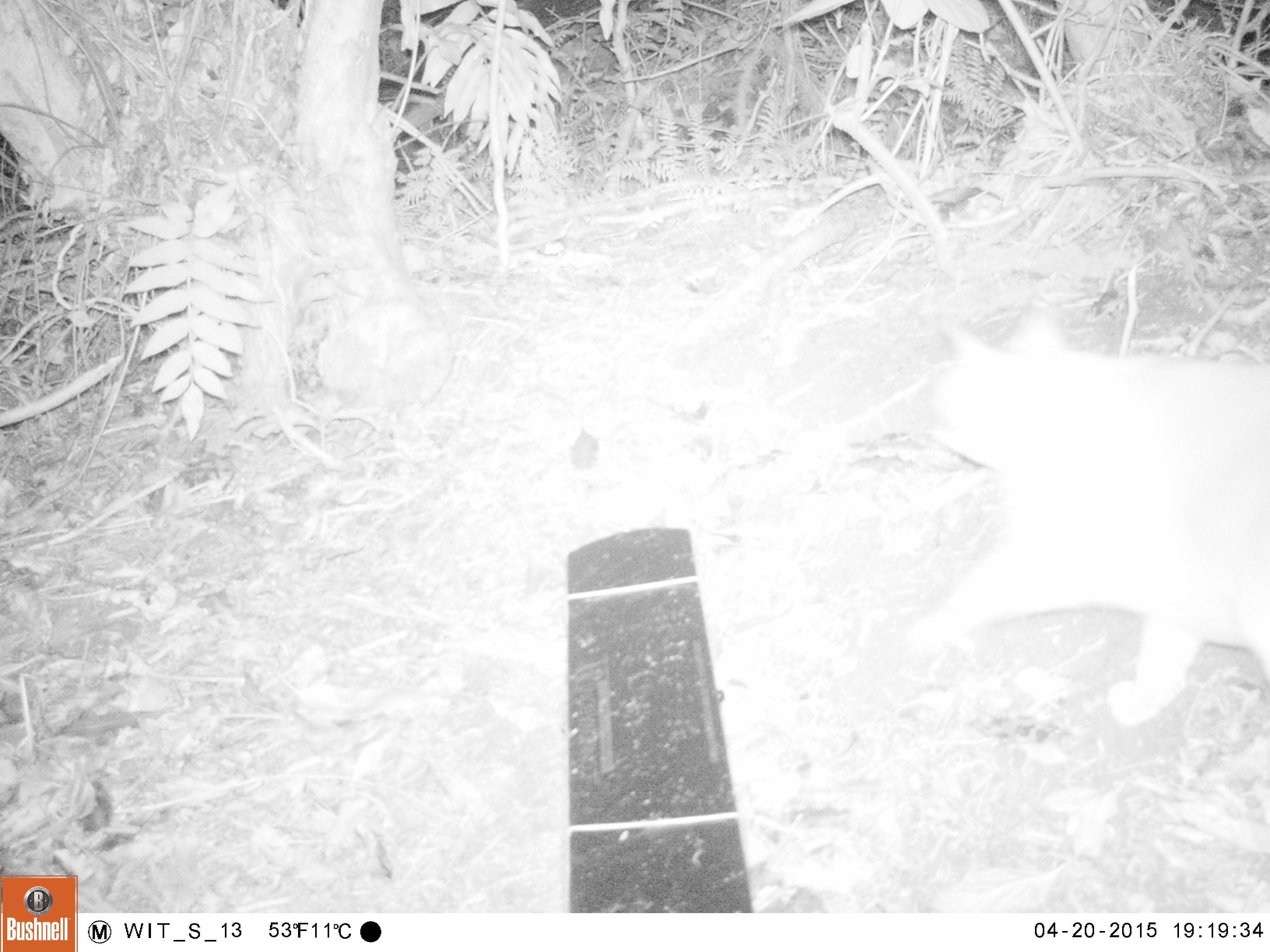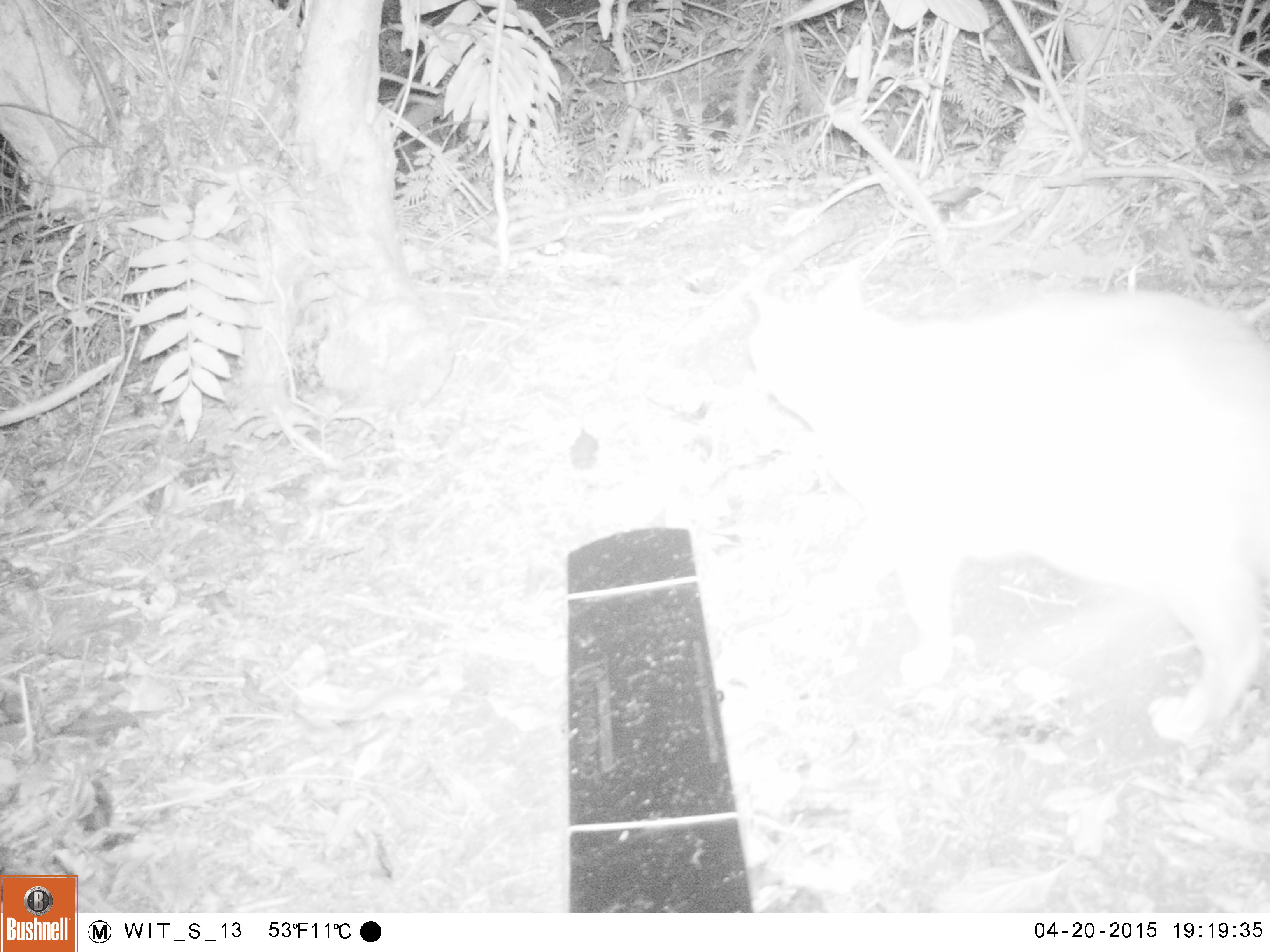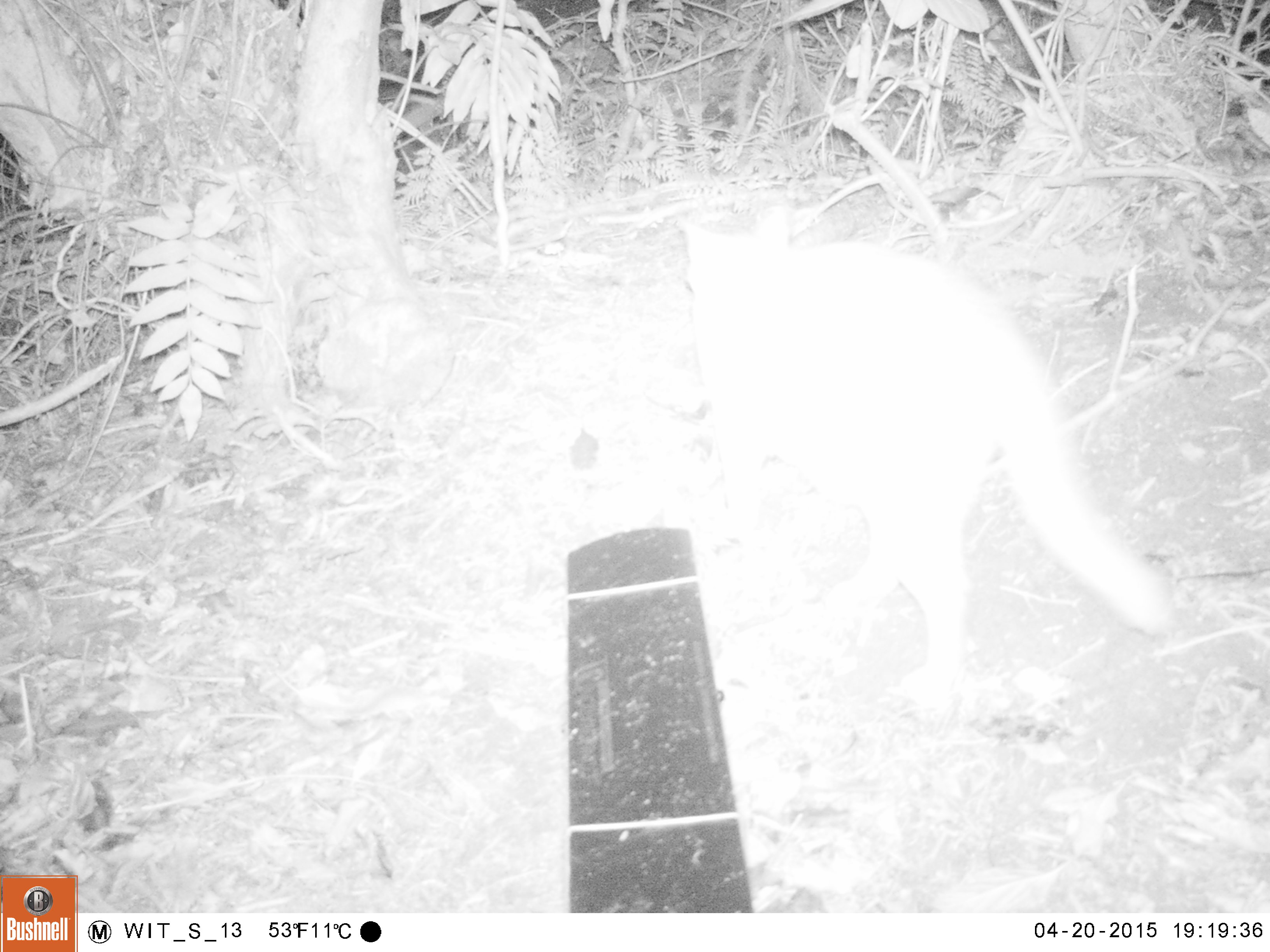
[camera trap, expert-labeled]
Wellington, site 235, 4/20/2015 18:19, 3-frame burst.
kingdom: Animalia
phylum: Chordata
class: Mammalia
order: Carnivora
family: Felidae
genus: Felis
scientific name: Felis catus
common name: cat